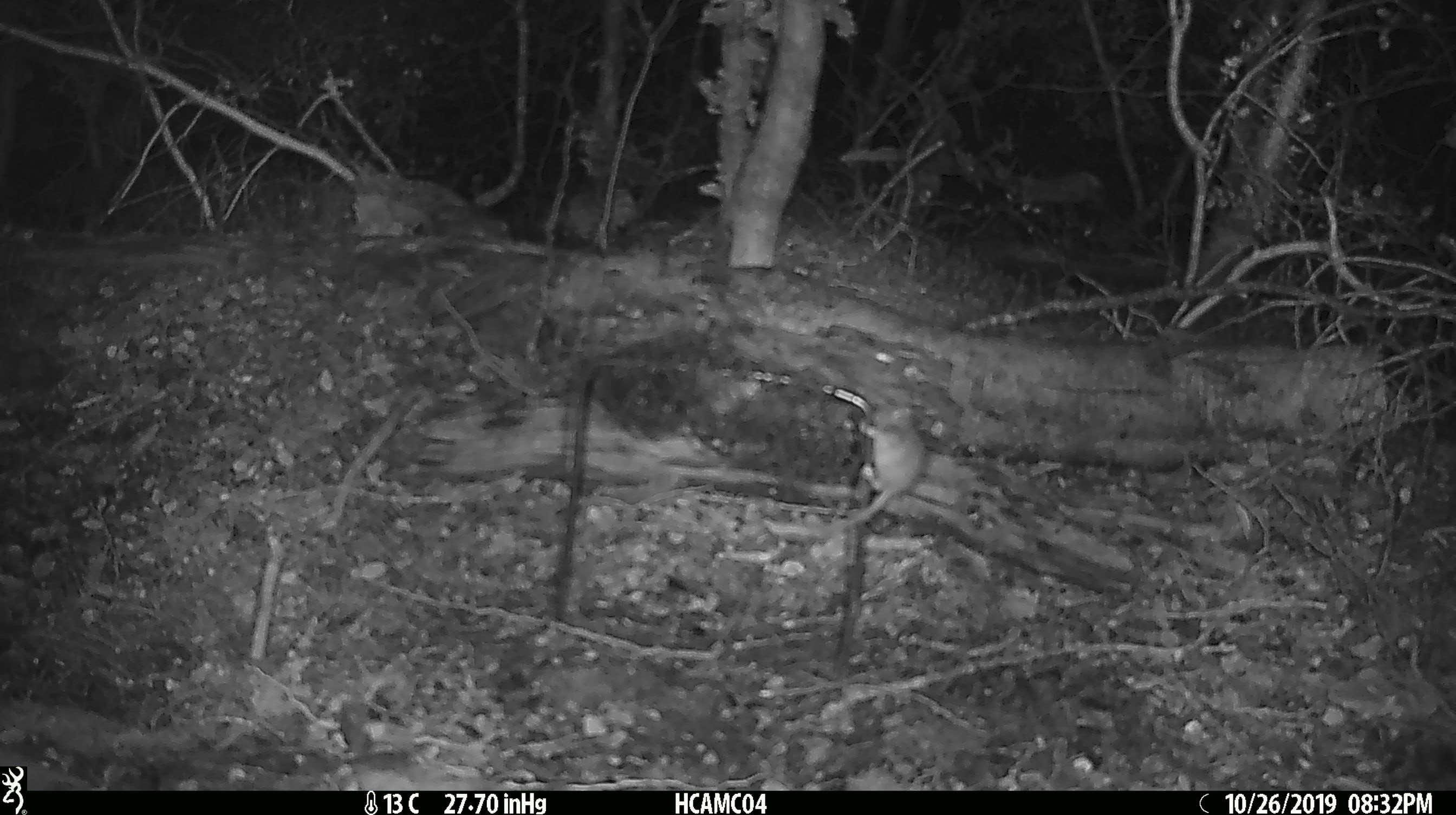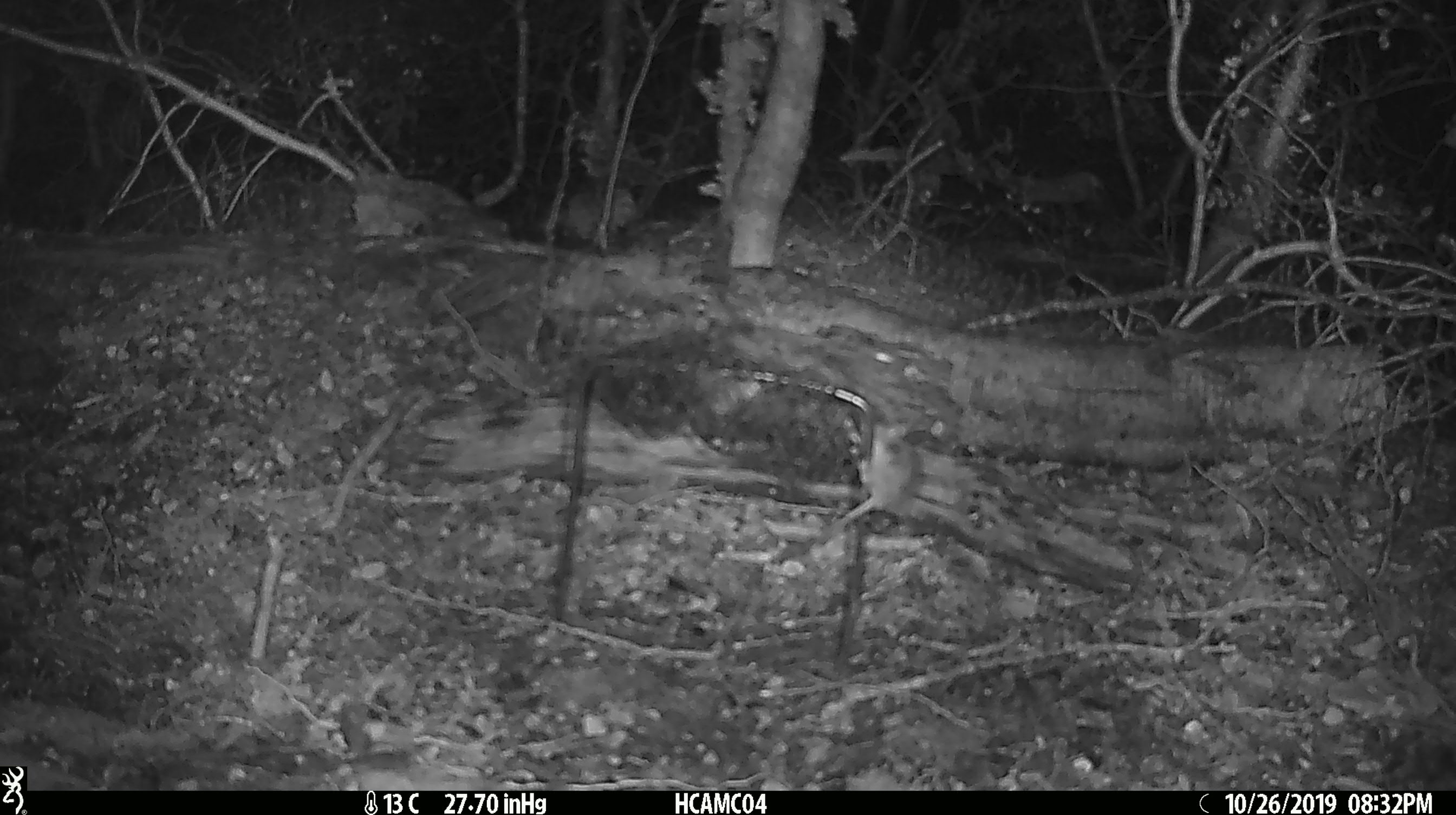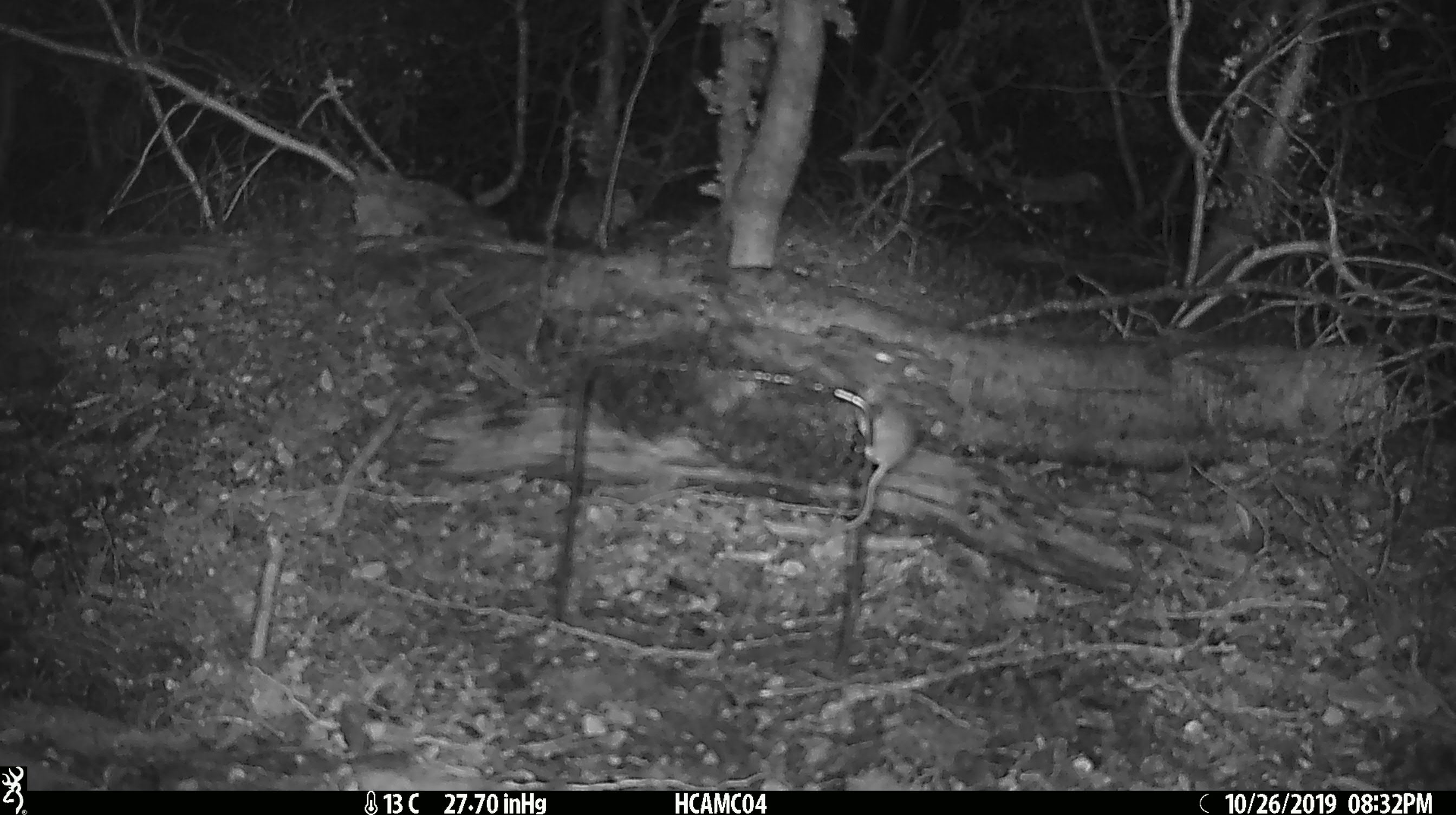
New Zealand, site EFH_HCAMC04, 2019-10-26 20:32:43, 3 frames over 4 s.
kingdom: Animalia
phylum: Chordata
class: Mammalia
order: Rodentia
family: Muridae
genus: Mus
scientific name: Mus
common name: mouse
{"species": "mouse (Mus)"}